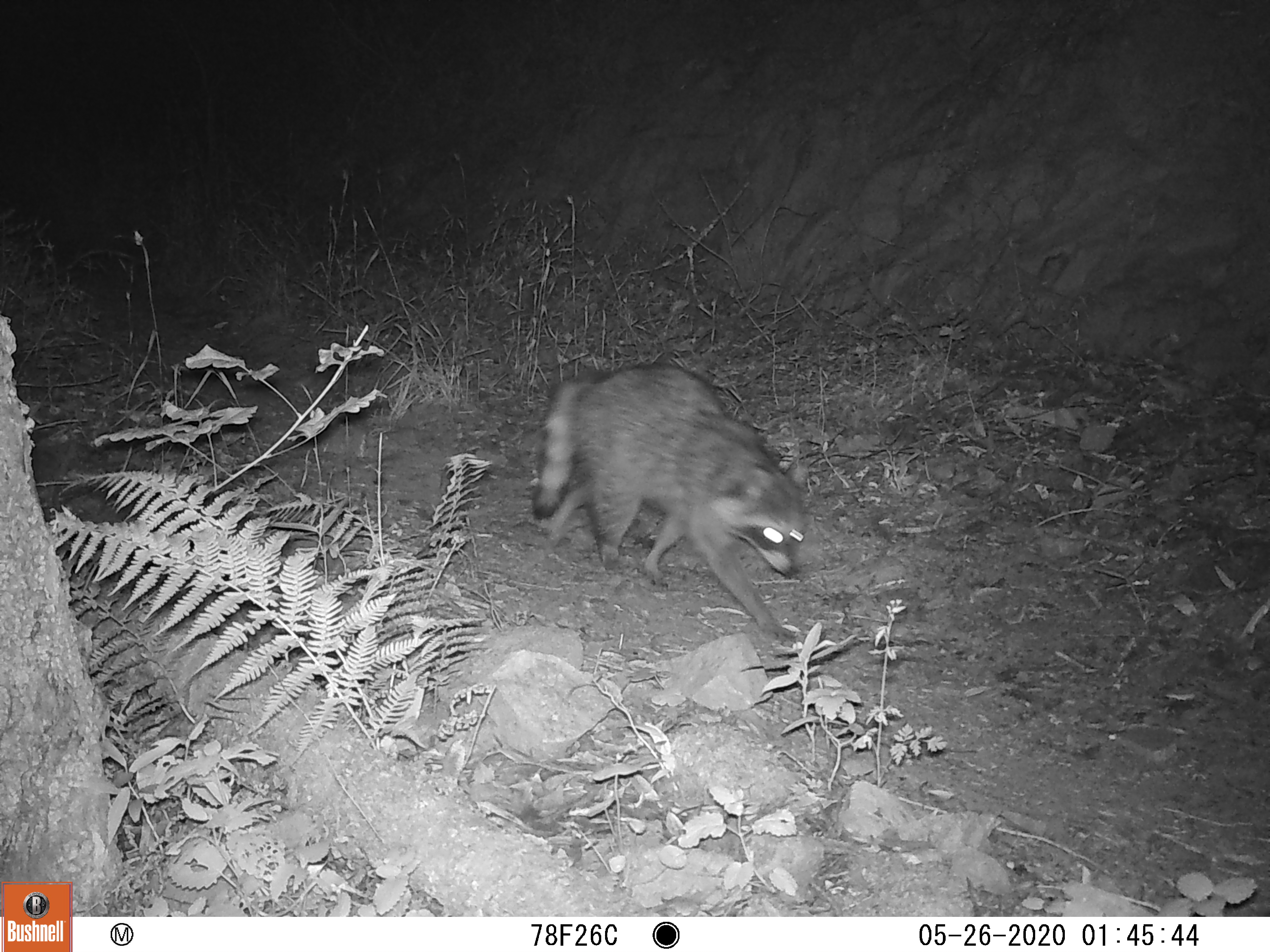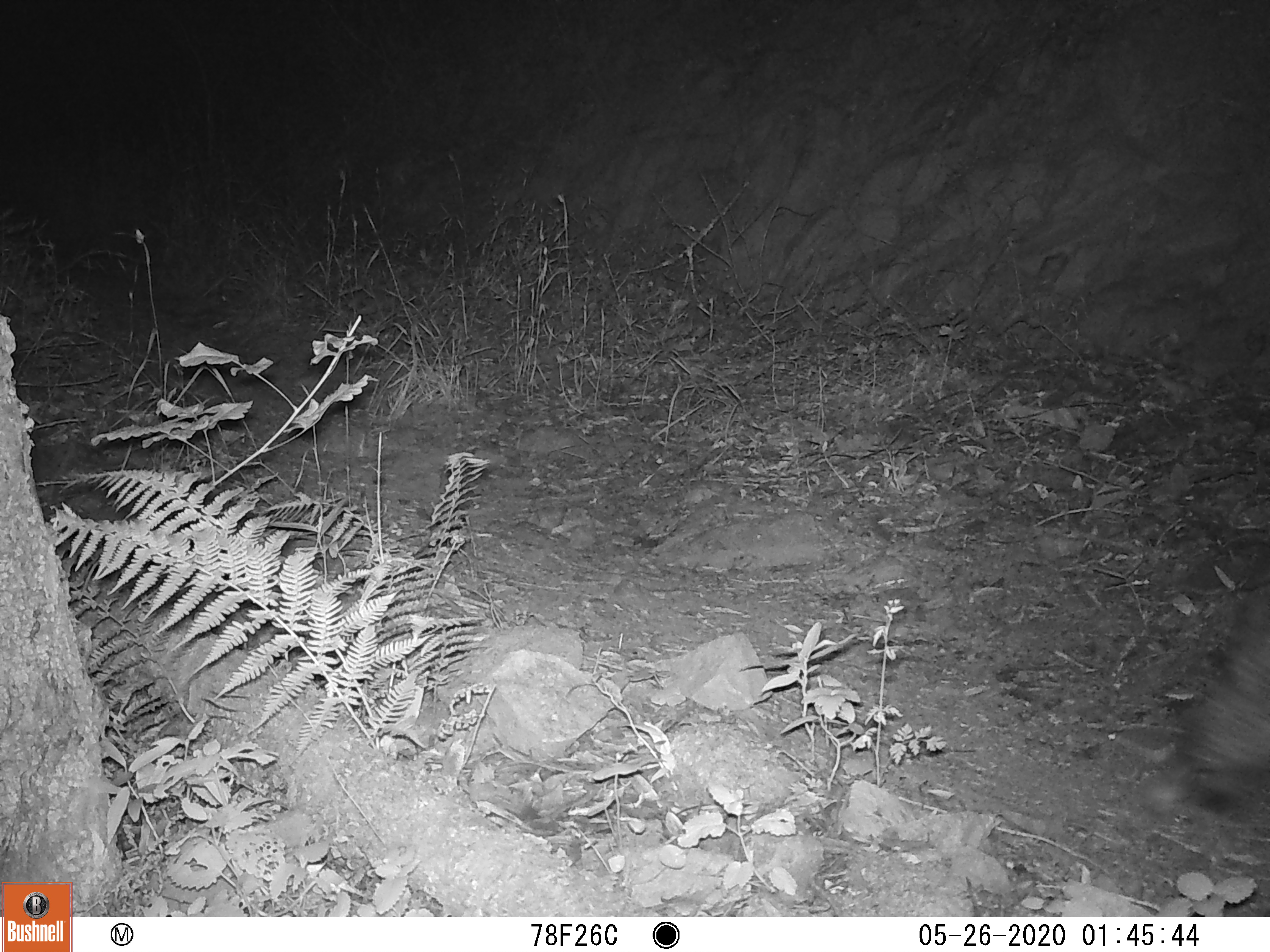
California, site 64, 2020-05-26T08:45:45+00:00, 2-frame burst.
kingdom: Animalia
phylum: Chordata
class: Mammalia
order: Carnivora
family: Procyonidae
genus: Procyon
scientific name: Procyon lotor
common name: raccoon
Raccoon (Procyon lotor).